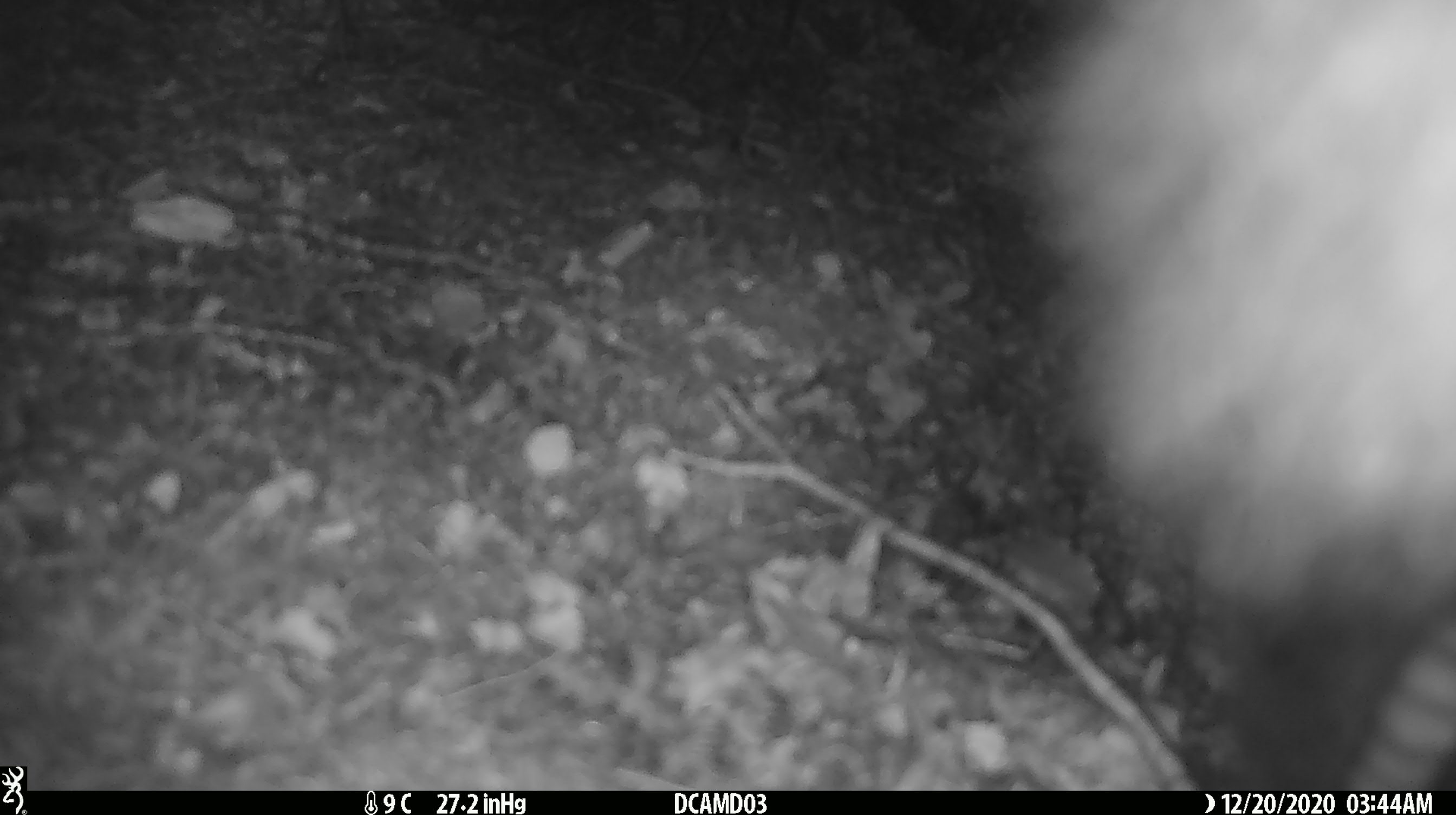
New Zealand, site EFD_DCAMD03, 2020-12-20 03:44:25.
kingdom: Animalia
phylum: Chordata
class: Mammalia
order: Diprotodontia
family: Phalangeridae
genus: Trichosurus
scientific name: Trichosurus vulpecula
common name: common brushtail possum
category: possum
Possum (common brushtail possum) (Trichosurus vulpecula).